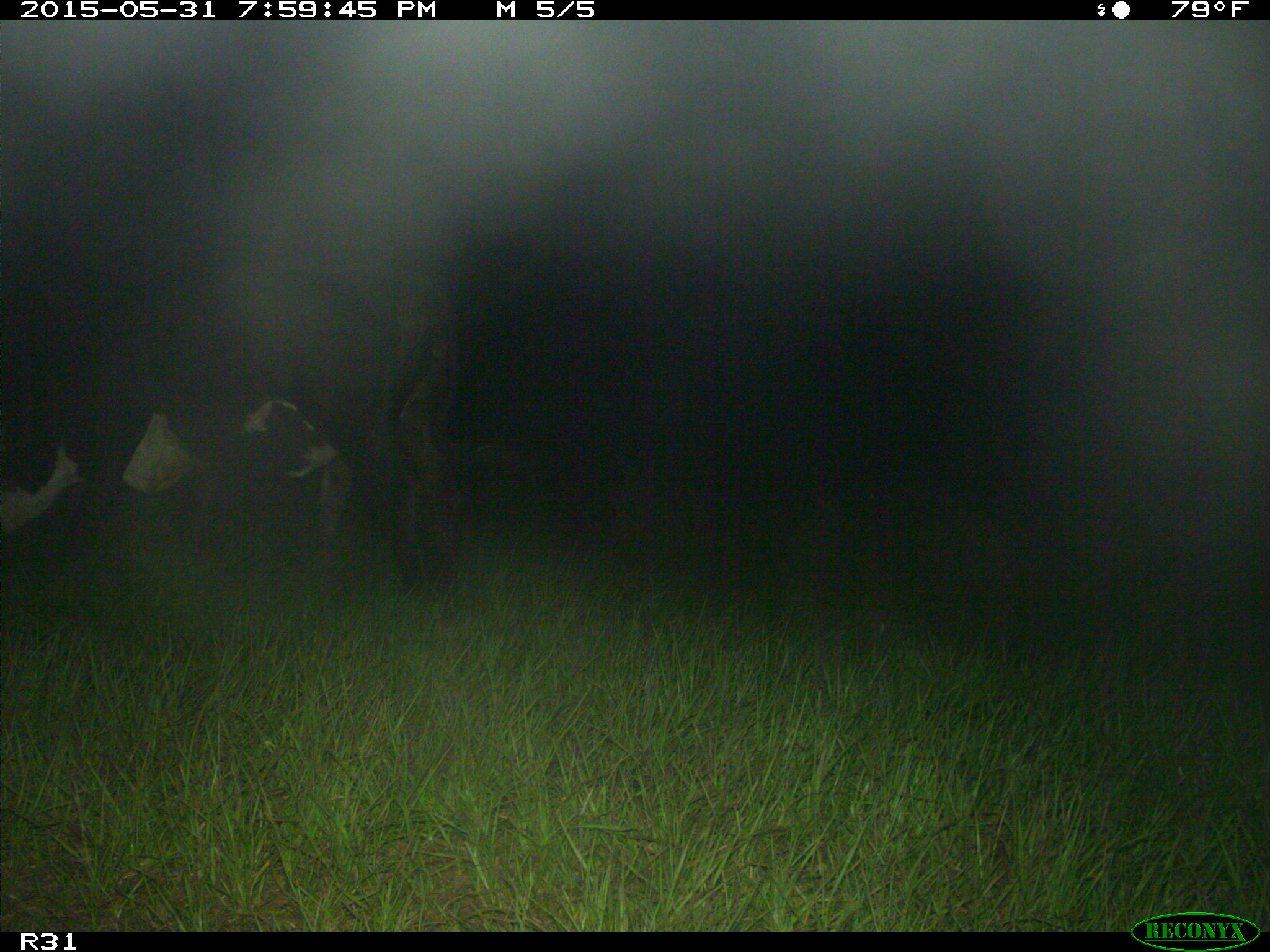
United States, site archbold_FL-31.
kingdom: Animalia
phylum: Chordata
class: Mammalia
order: Artiodactyla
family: Bovidae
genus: Bos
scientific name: Bos taurus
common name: domestic cow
Bos taurus (domestic cow).